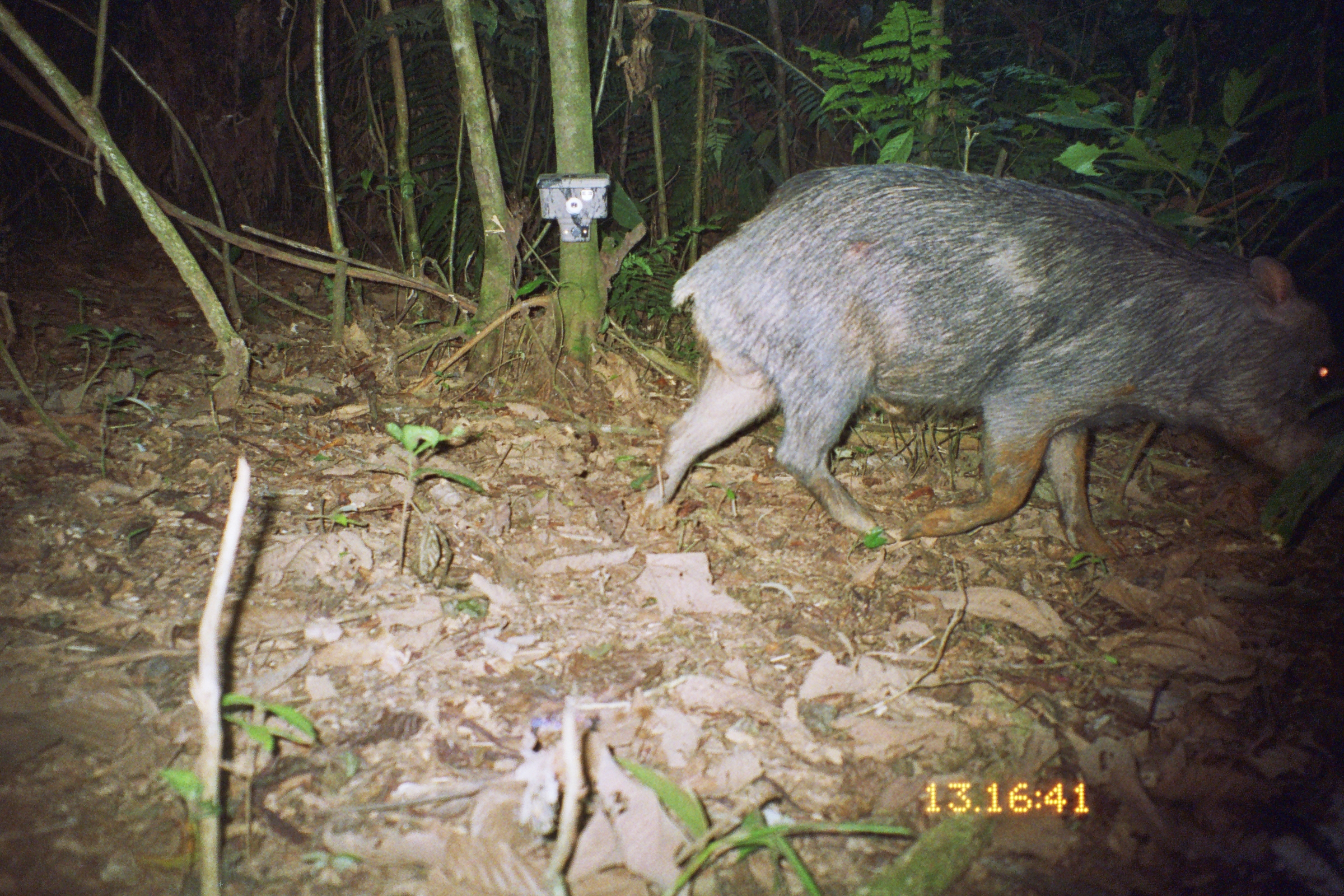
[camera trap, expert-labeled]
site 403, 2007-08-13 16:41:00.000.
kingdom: Animalia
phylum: Chordata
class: Mammalia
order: Artiodactyla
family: Tayassuidae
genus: Tayassu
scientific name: Tayassu pecari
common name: white-lipped peccary